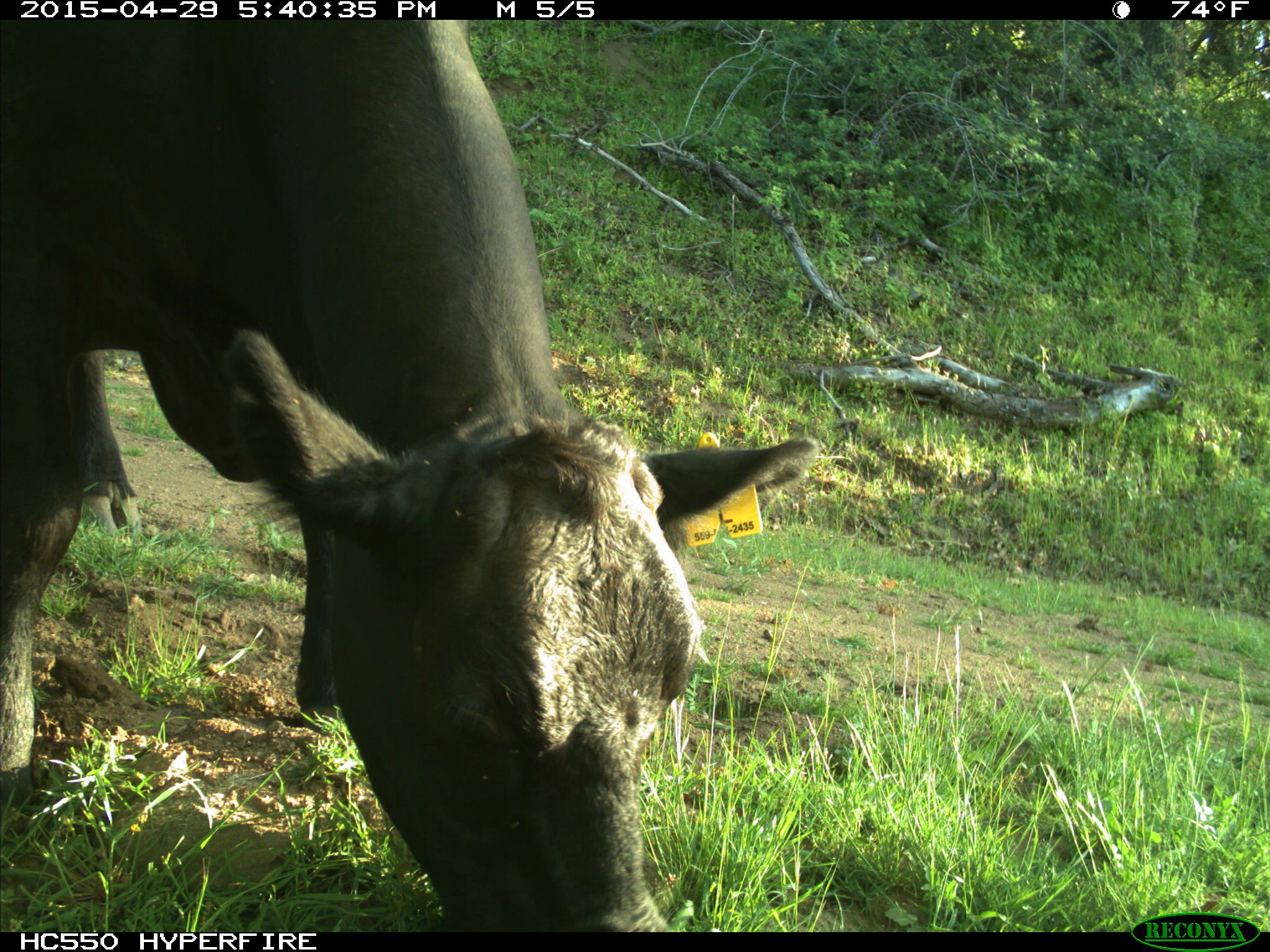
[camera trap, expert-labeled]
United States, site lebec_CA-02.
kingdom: Animalia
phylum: Chordata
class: Mammalia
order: Artiodactyla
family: Bovidae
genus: Bos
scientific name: Bos taurus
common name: domestic cow